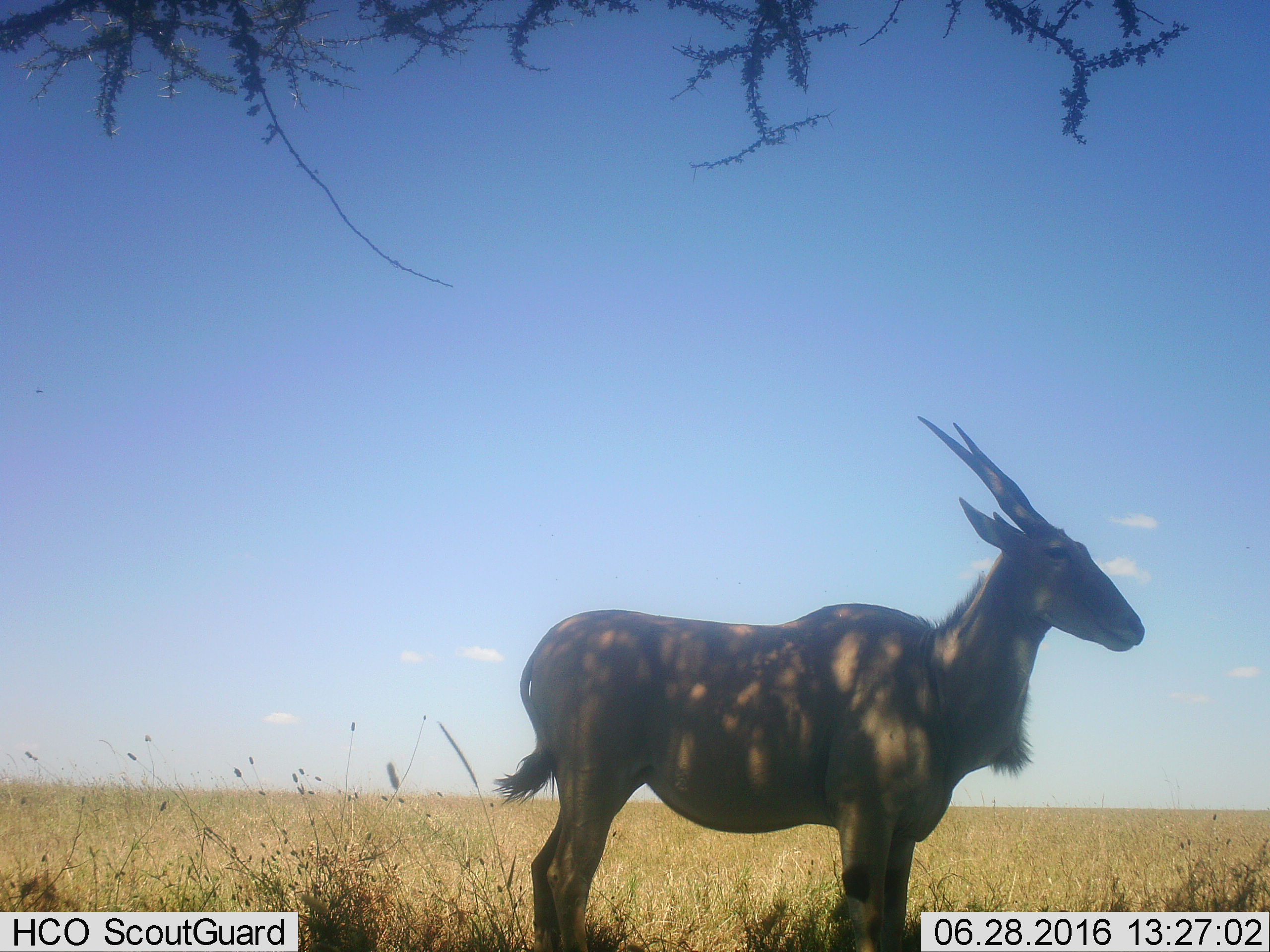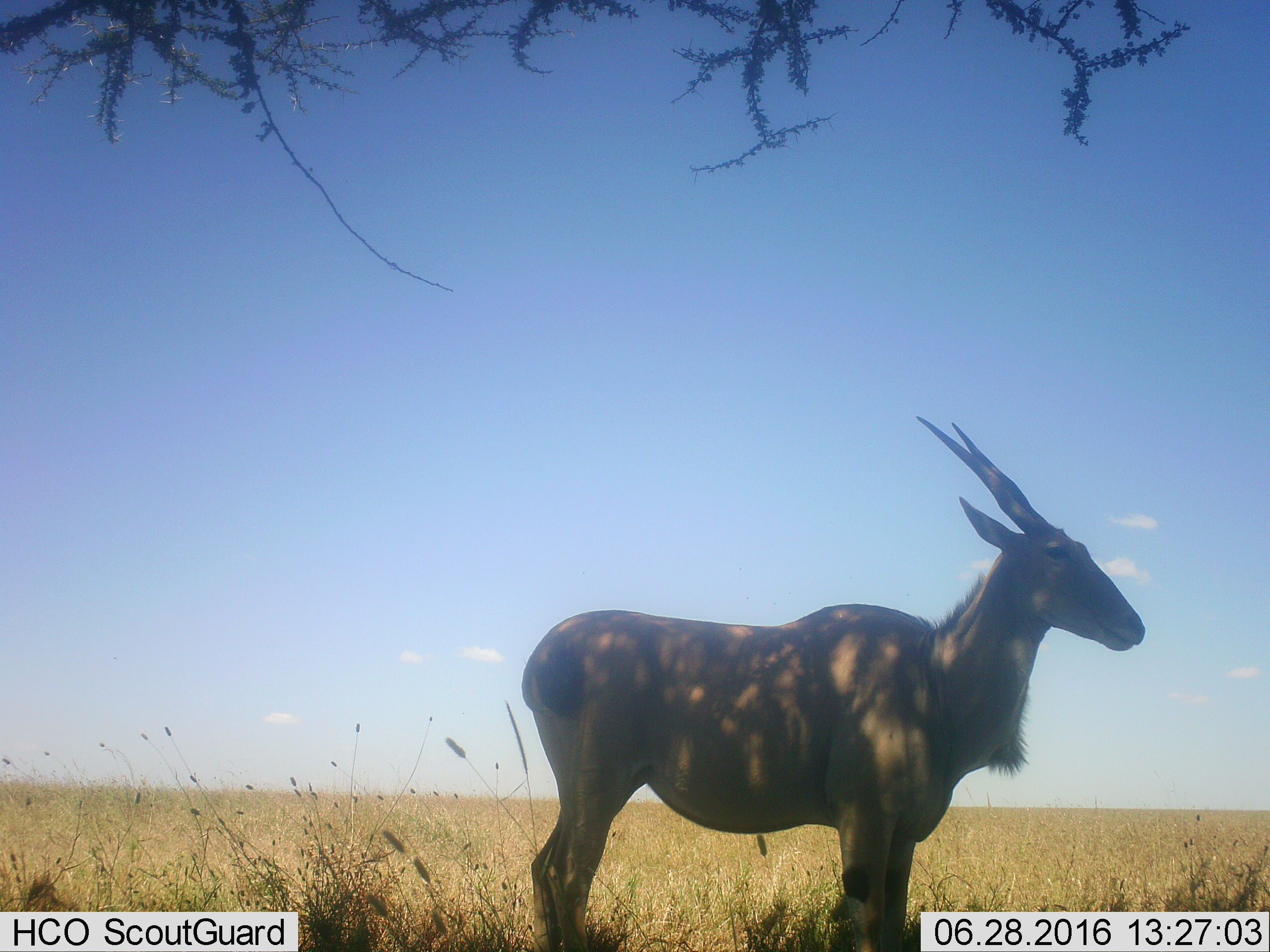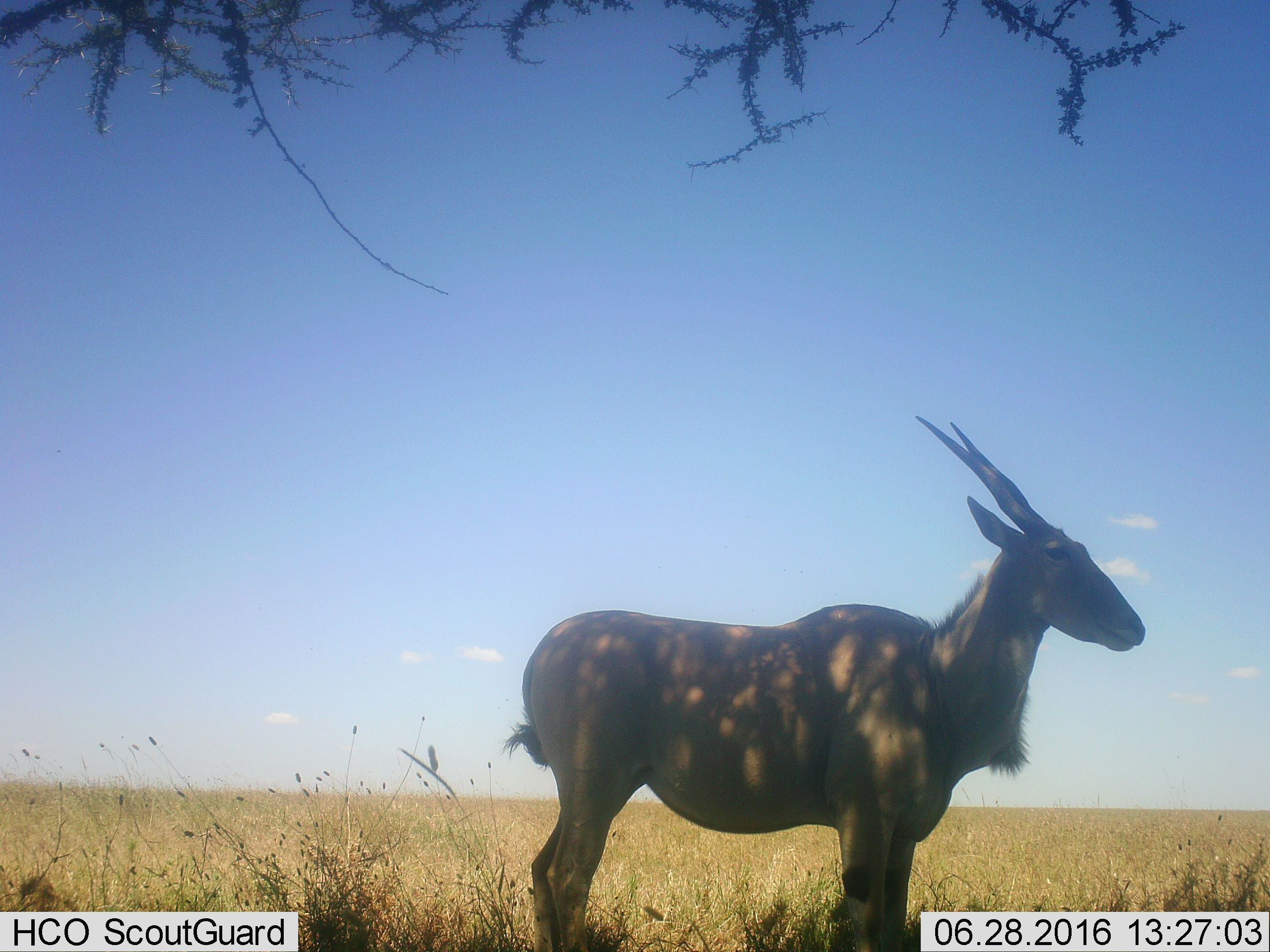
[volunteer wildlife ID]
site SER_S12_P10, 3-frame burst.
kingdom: Animalia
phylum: Chordata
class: Mammalia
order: Artiodactyla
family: Bovidae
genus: Tragelaphus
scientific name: Tragelaphus oryx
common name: eland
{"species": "eland (Tragelaphus oryx)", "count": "1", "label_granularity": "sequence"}